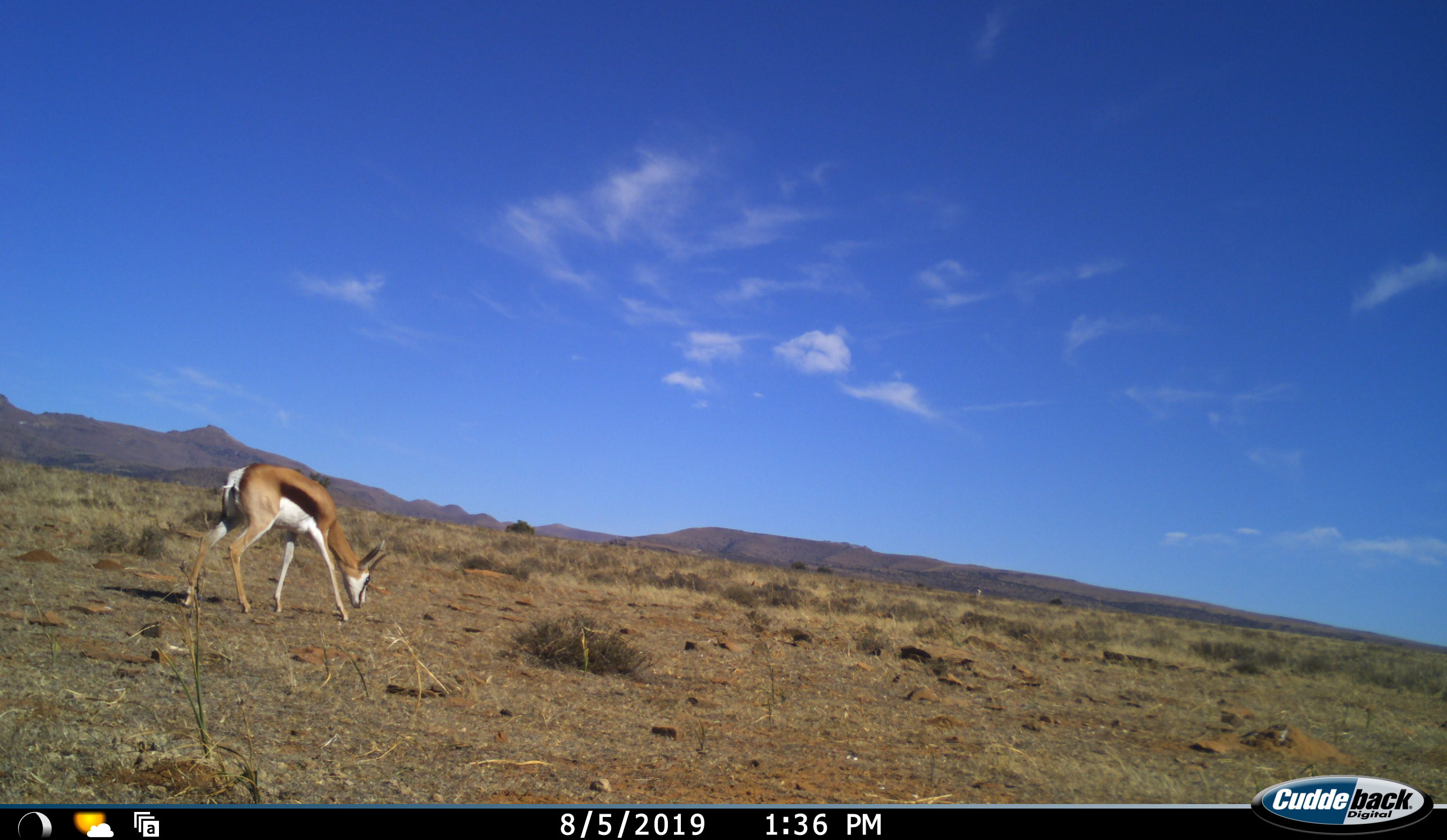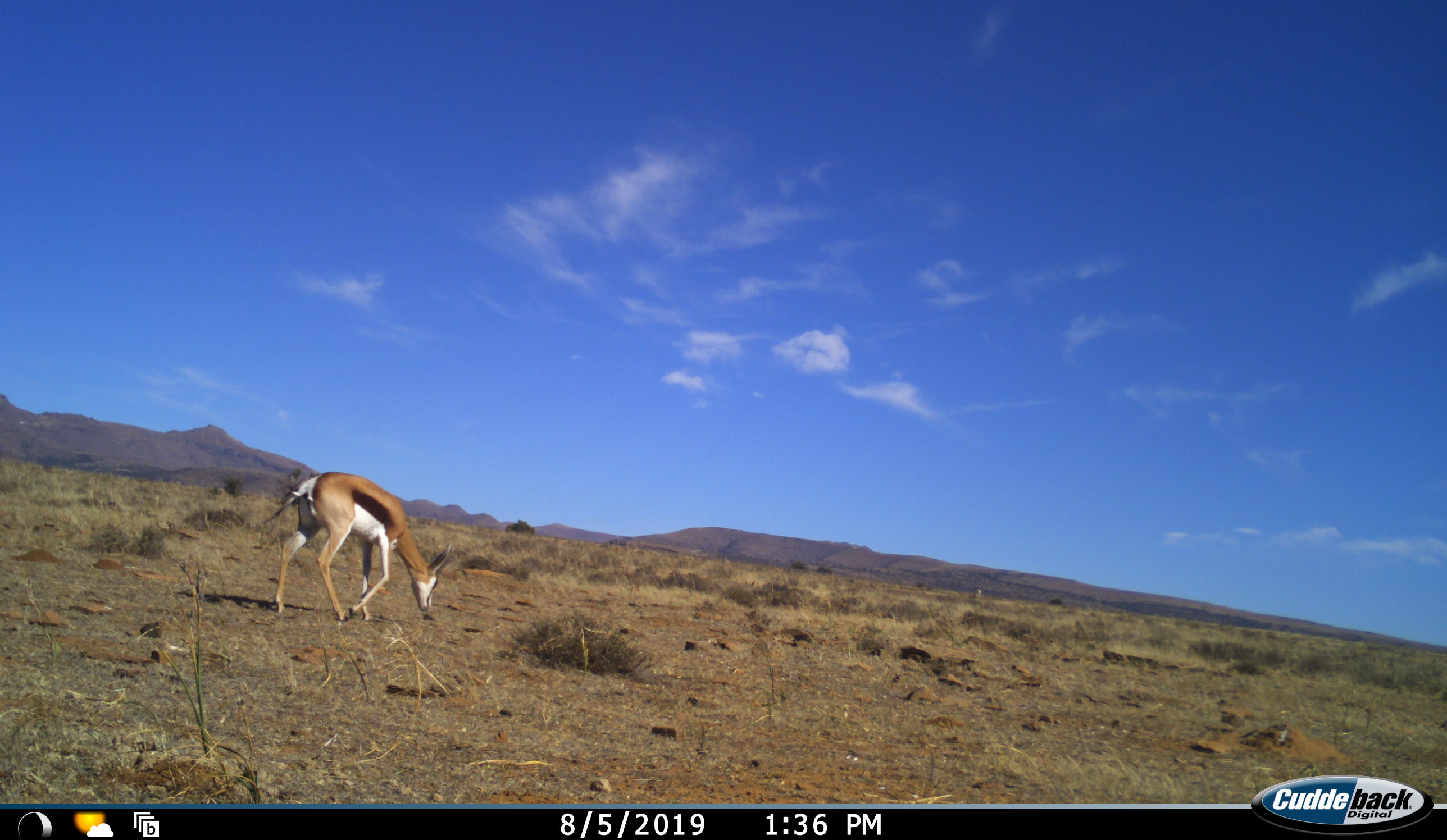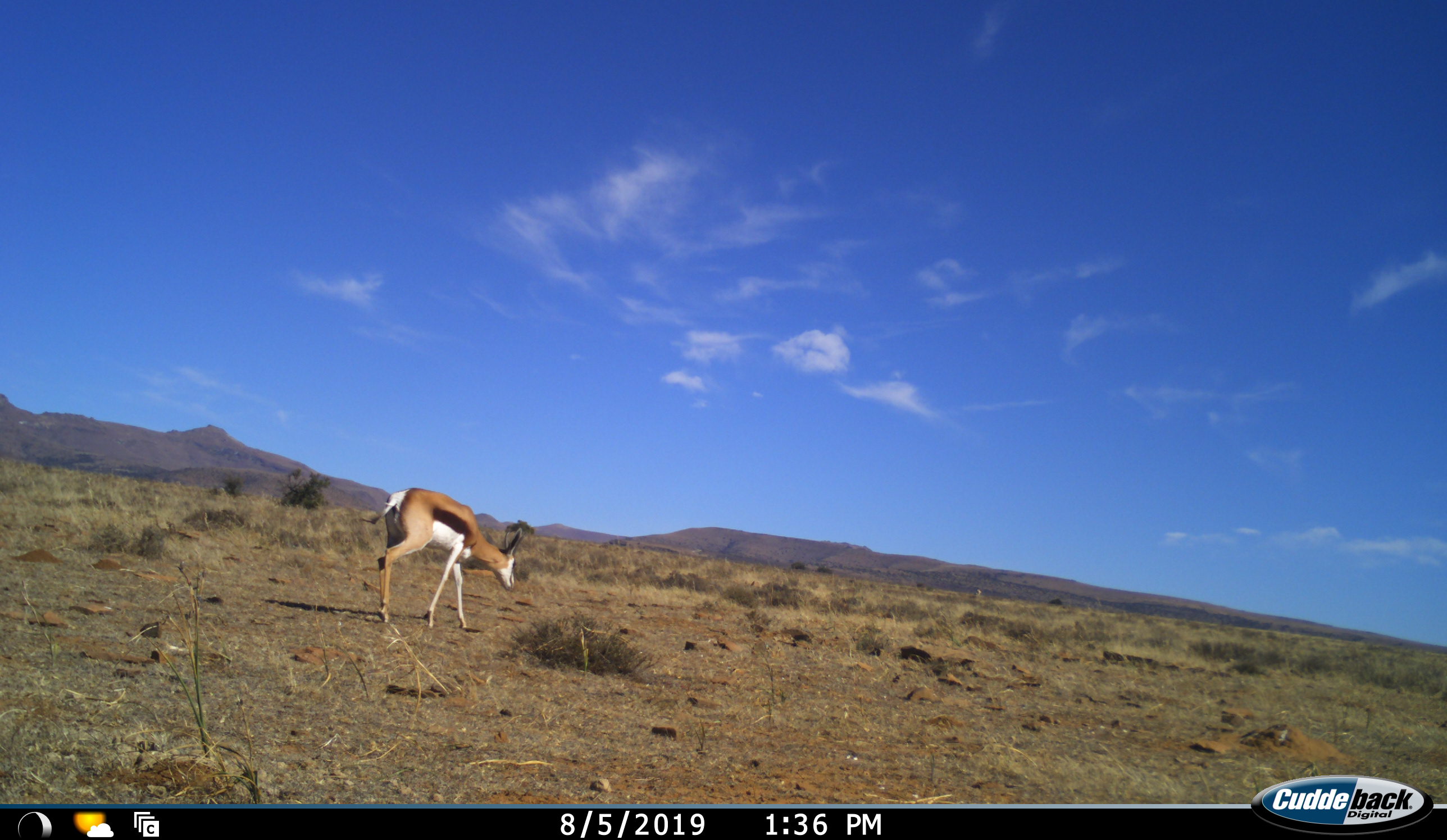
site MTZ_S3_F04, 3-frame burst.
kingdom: Animalia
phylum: Chordata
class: Mammalia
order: Artiodactyla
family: Bovidae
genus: Antidorcas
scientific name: Antidorcas marsupialis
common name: springbok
Springbok (Antidorcas marsupialis), count 1. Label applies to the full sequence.